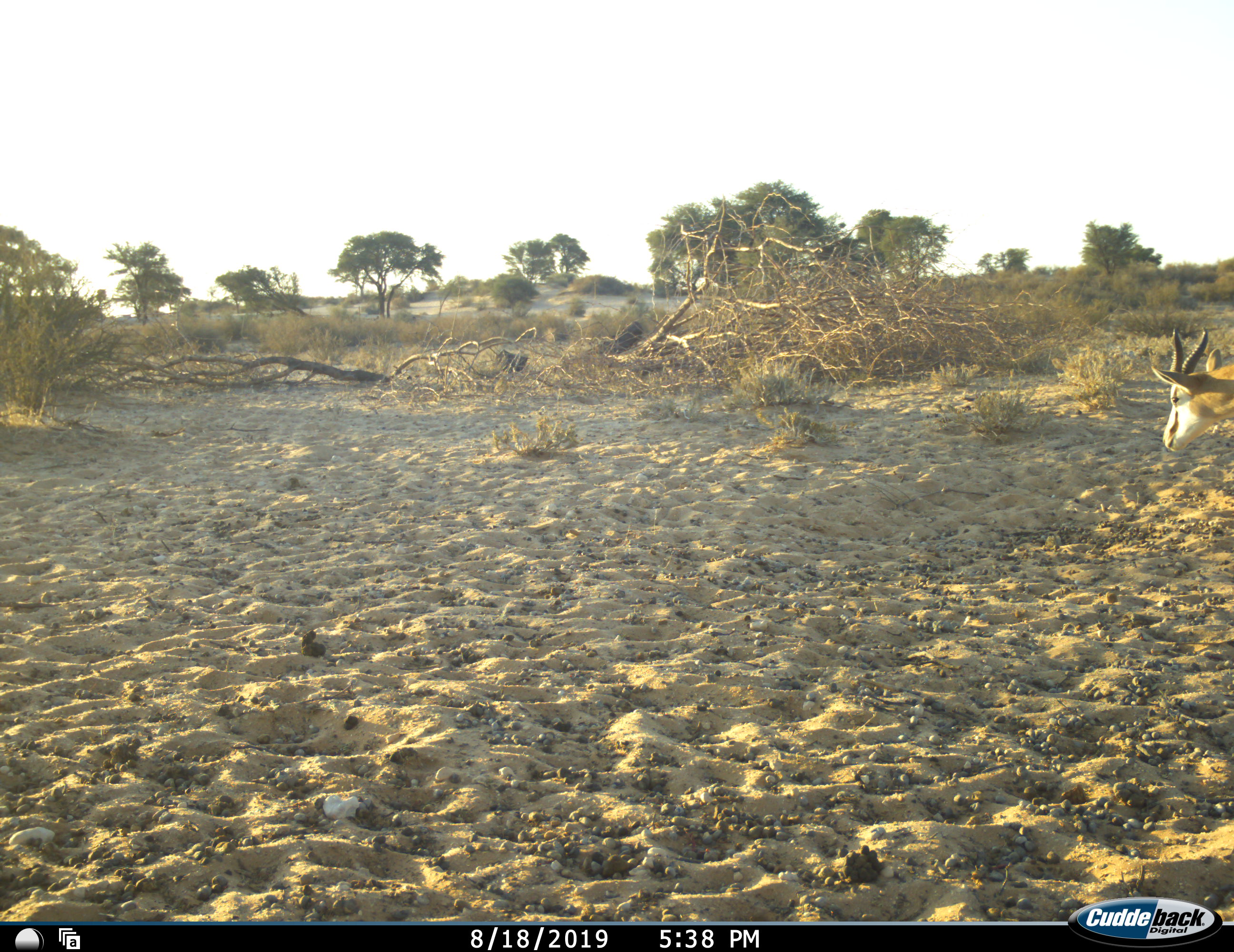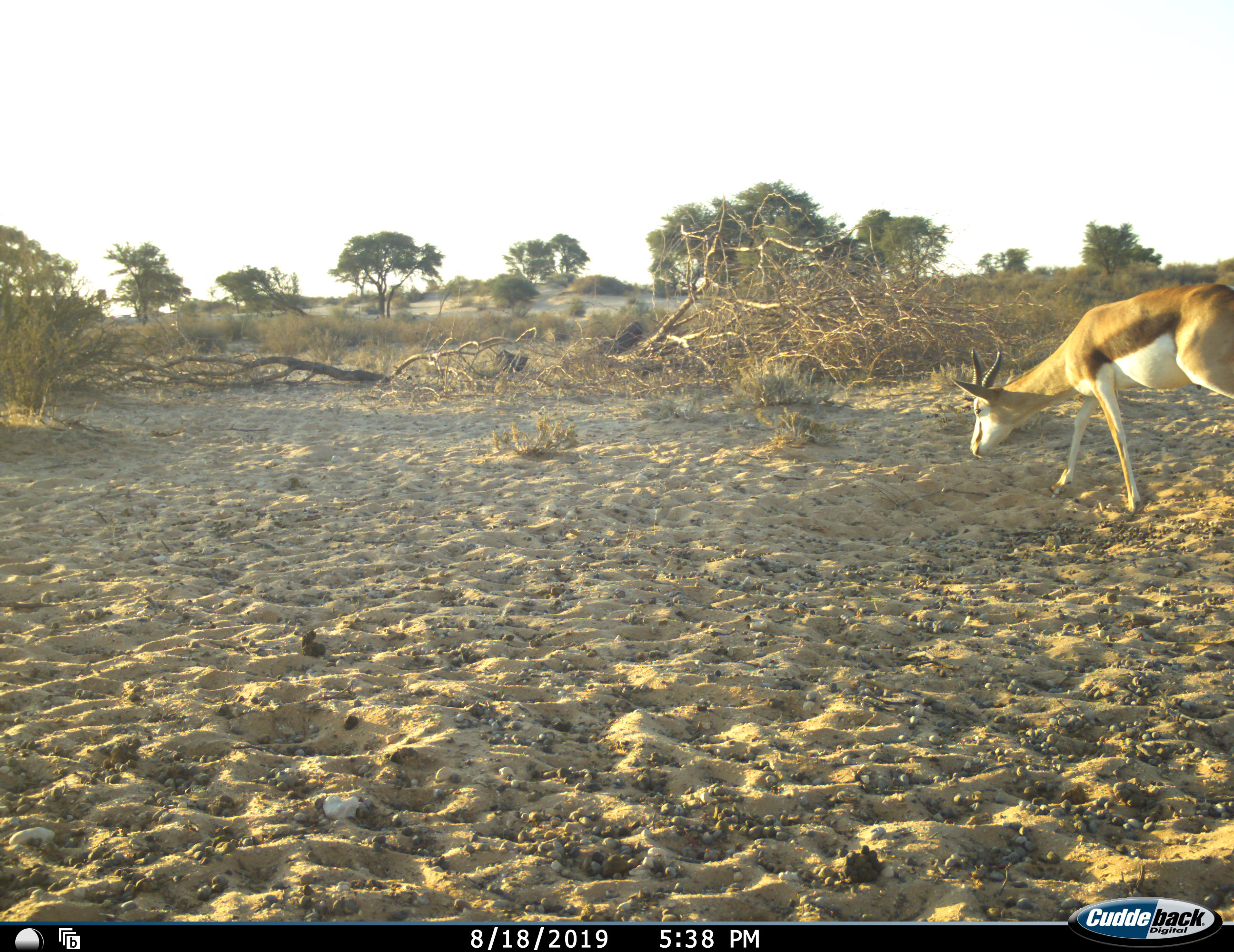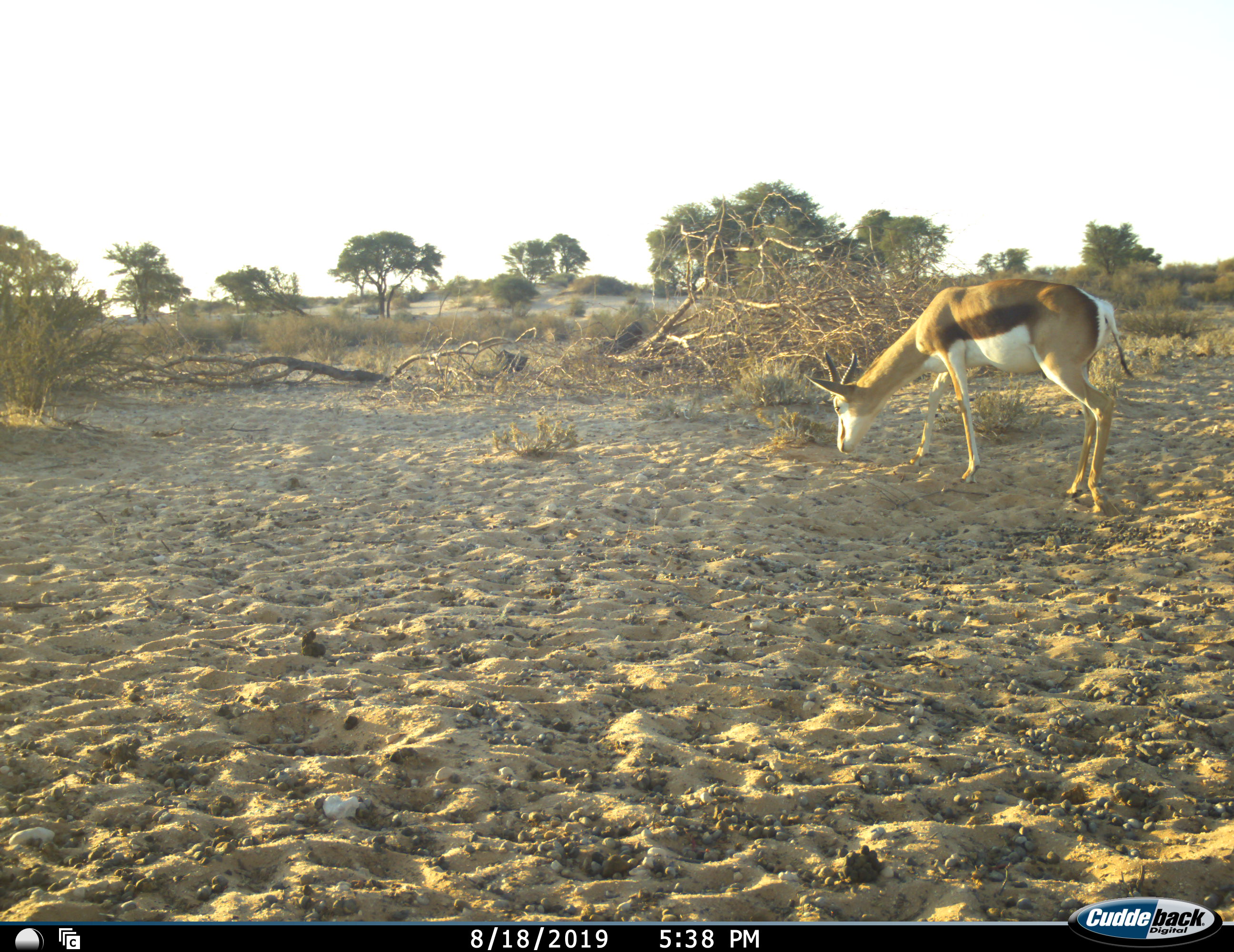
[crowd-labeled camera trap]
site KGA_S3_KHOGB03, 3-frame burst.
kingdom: Animalia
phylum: Chordata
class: Mammalia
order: Artiodactyla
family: Bovidae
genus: Antidorcas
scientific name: Antidorcas marsupialis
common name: springbok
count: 1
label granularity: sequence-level